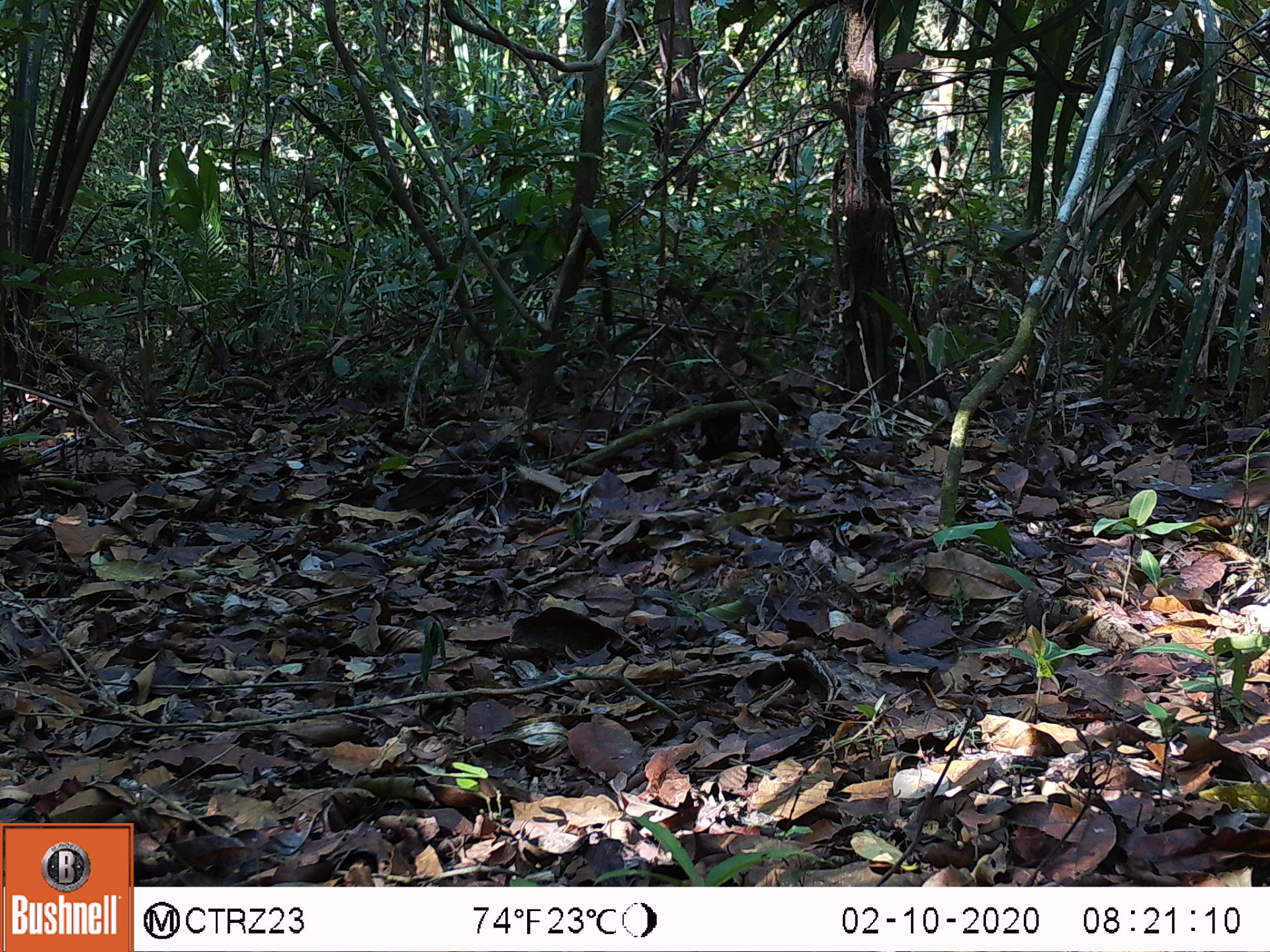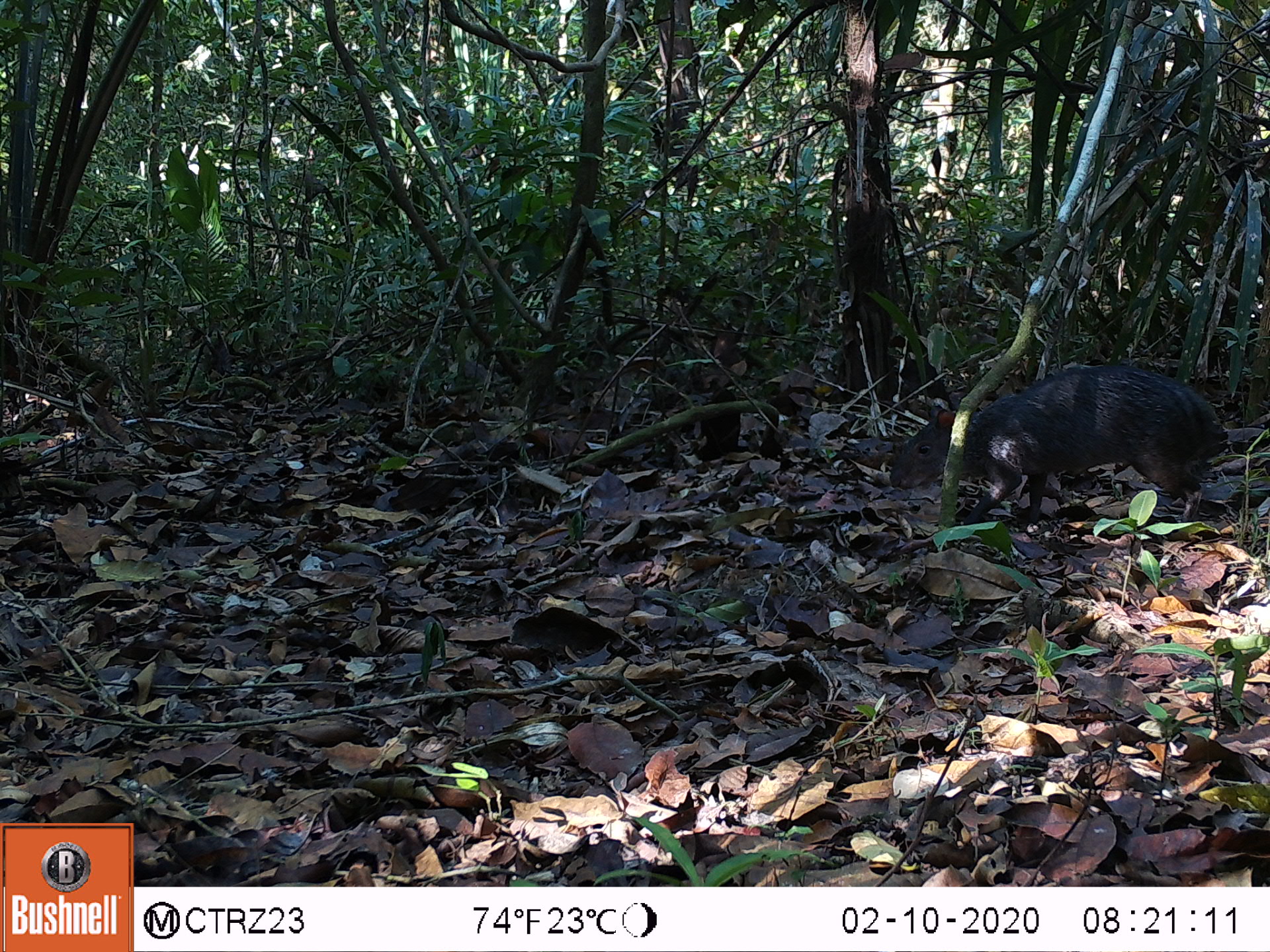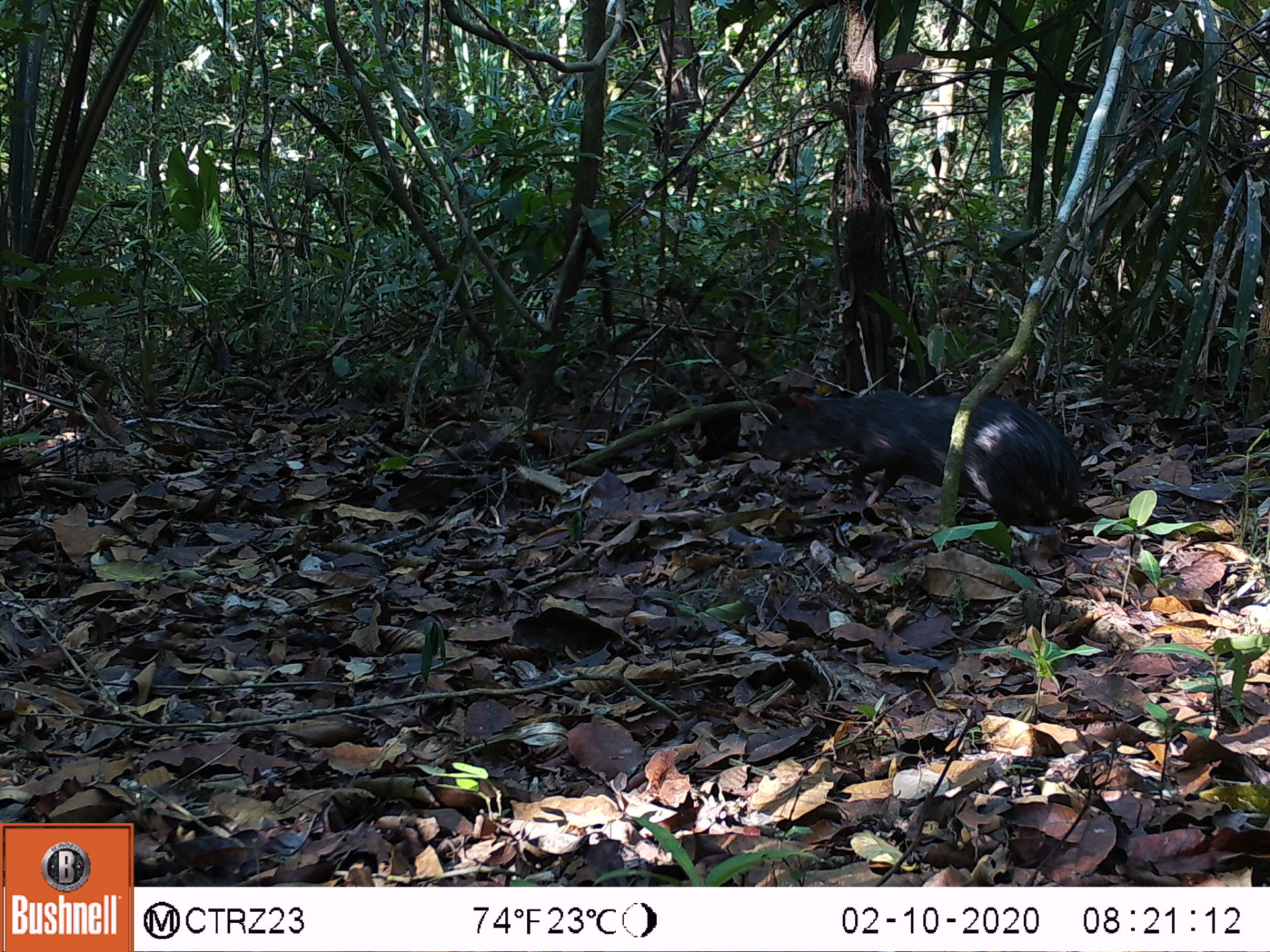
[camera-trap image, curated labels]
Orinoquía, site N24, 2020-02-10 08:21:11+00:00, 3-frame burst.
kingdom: Animalia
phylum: Chordata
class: Mammalia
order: Rodentia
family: Dasyproctidae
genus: Dasyprocta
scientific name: Dasyprocta fuliginosa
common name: black agouti